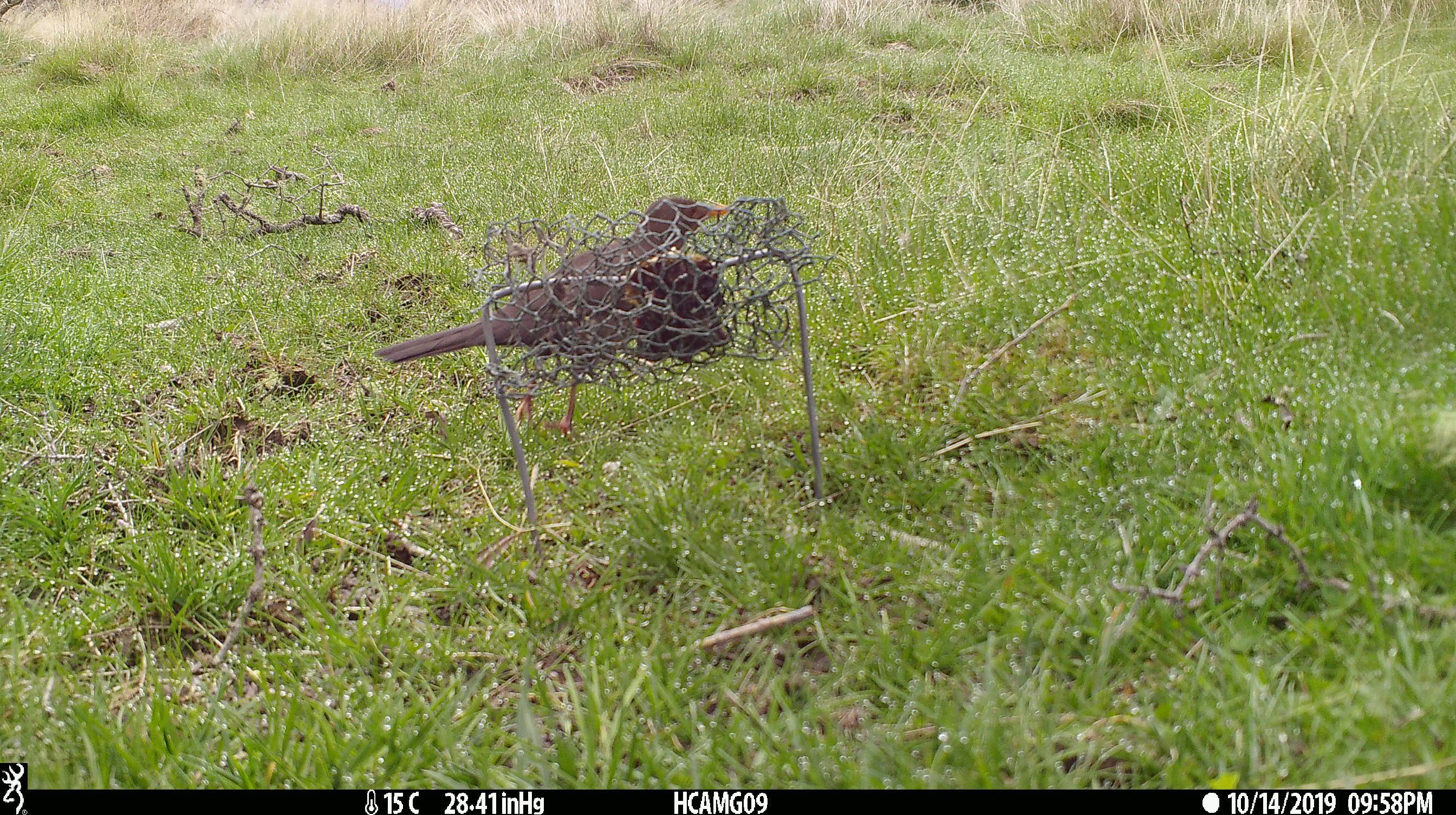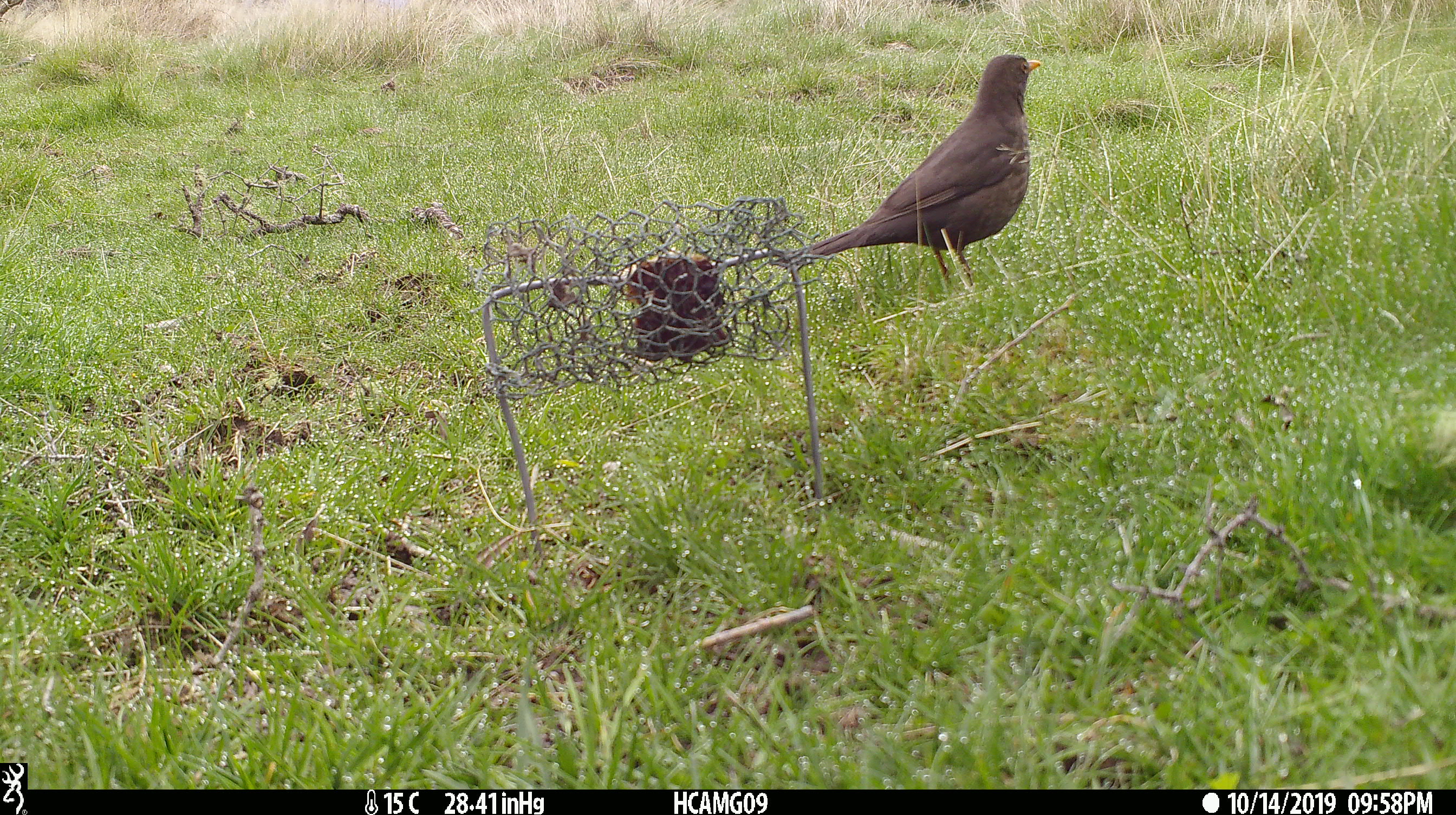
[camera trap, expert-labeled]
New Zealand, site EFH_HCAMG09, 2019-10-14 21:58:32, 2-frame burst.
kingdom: Animalia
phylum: Chordata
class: Aves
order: Passeriformes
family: Turdidae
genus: Turdus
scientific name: Turdus merula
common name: eurasian blackbird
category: blackbird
Blackbird (eurasian blackbird) (Turdus merula).